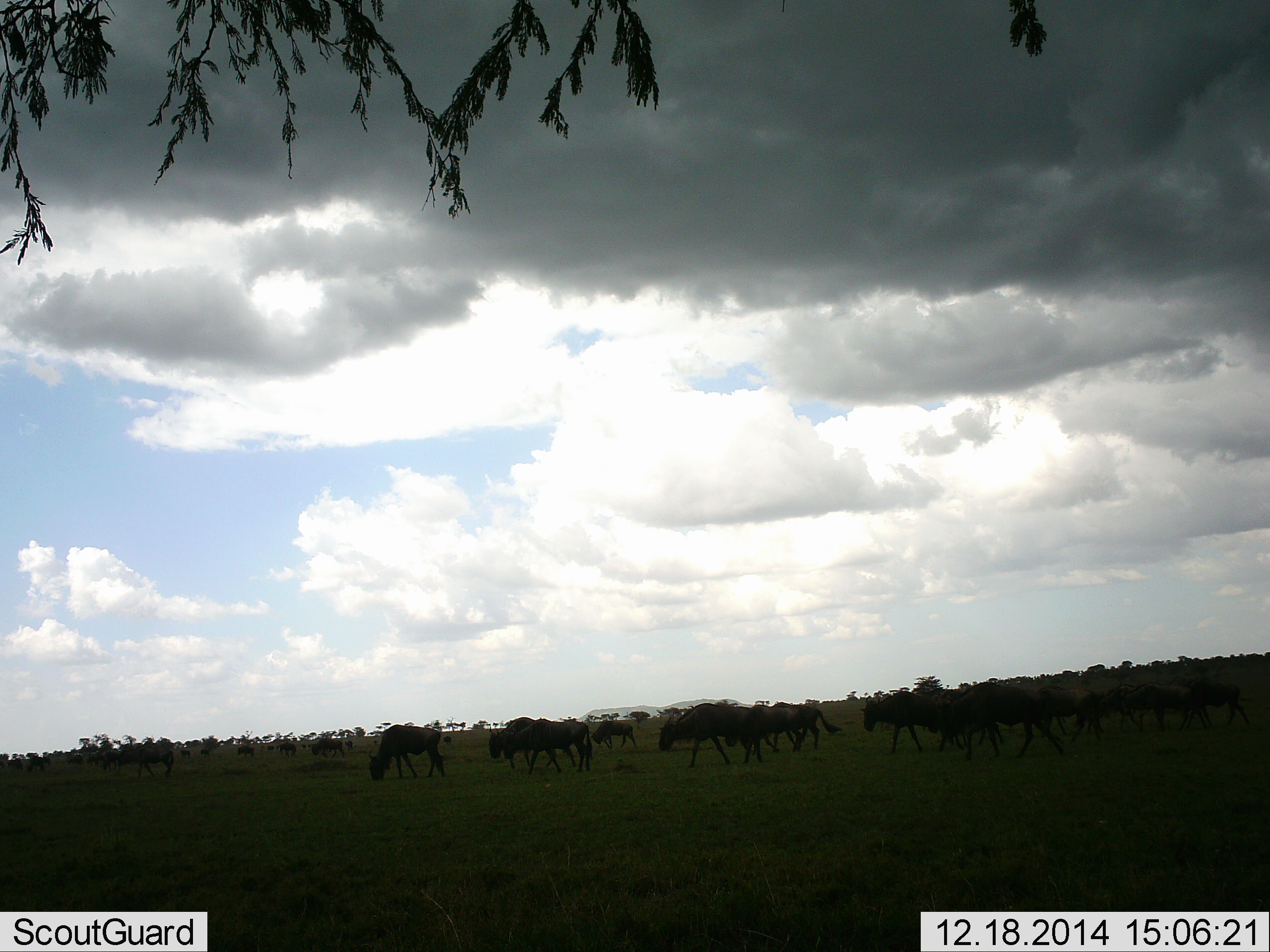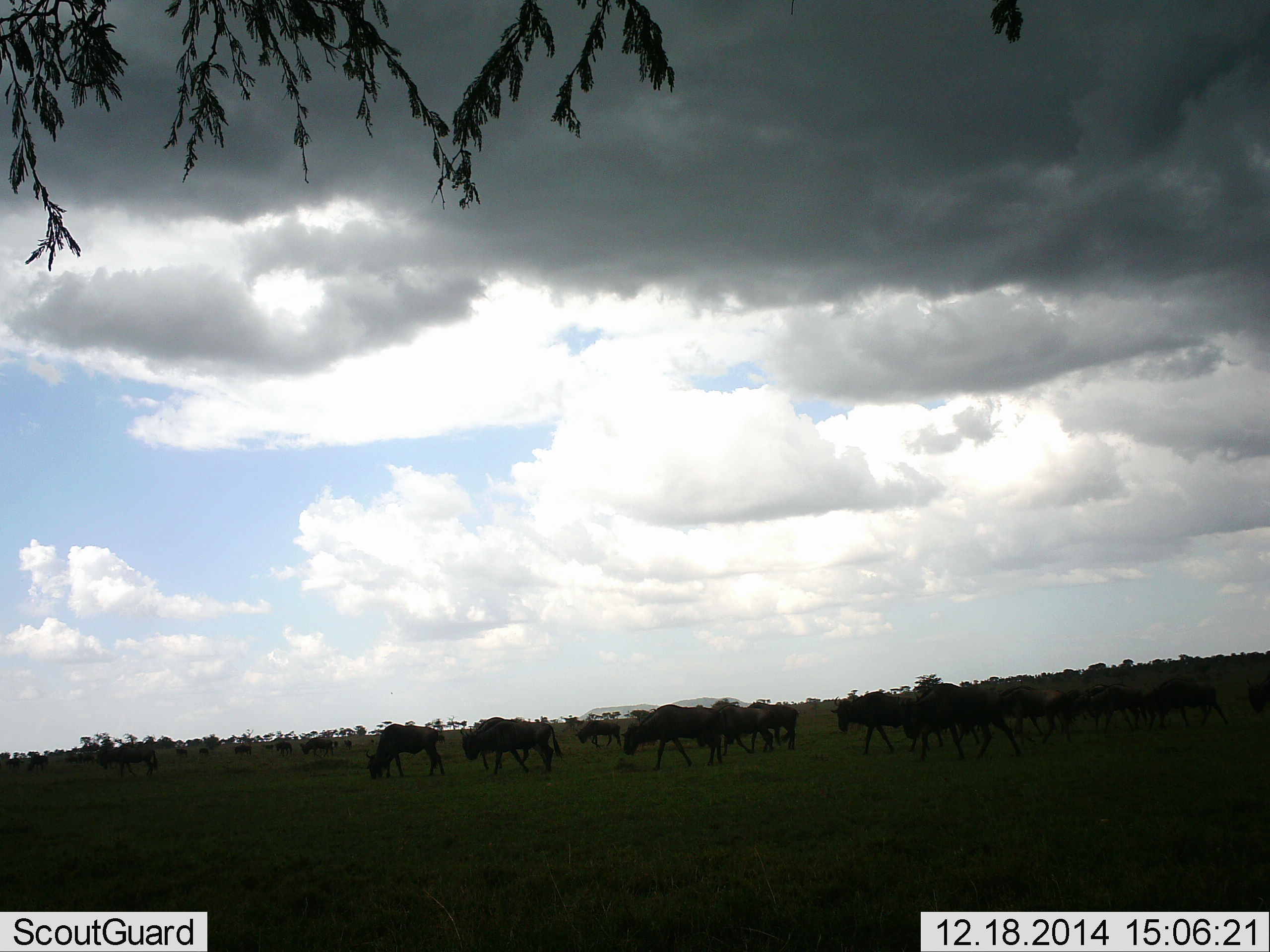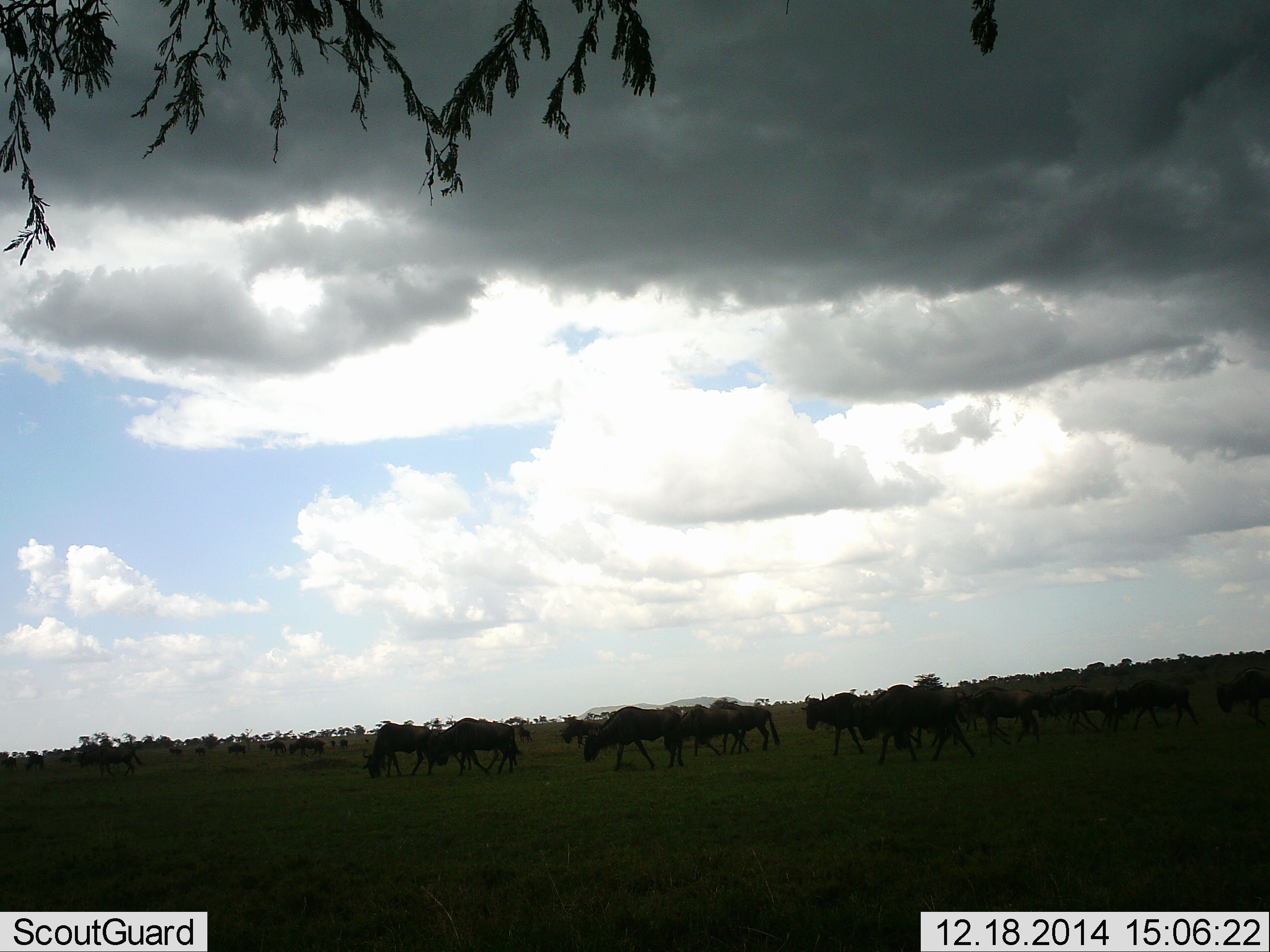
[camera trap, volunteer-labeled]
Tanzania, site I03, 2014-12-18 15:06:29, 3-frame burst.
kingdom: Animalia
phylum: Chordata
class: Mammalia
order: Artiodactyla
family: Bovidae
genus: Connochaetes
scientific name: Connochaetes taurinus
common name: blue wildebeest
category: wildebeest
Wildebeest (blue wildebeest) (Connochaetes taurinus), count 11-50. Behavior (volunteer vote fractions): standing 0%, resting 0%, moving 90%, interacting 0%. Young present (vote fraction): 0%. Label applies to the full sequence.